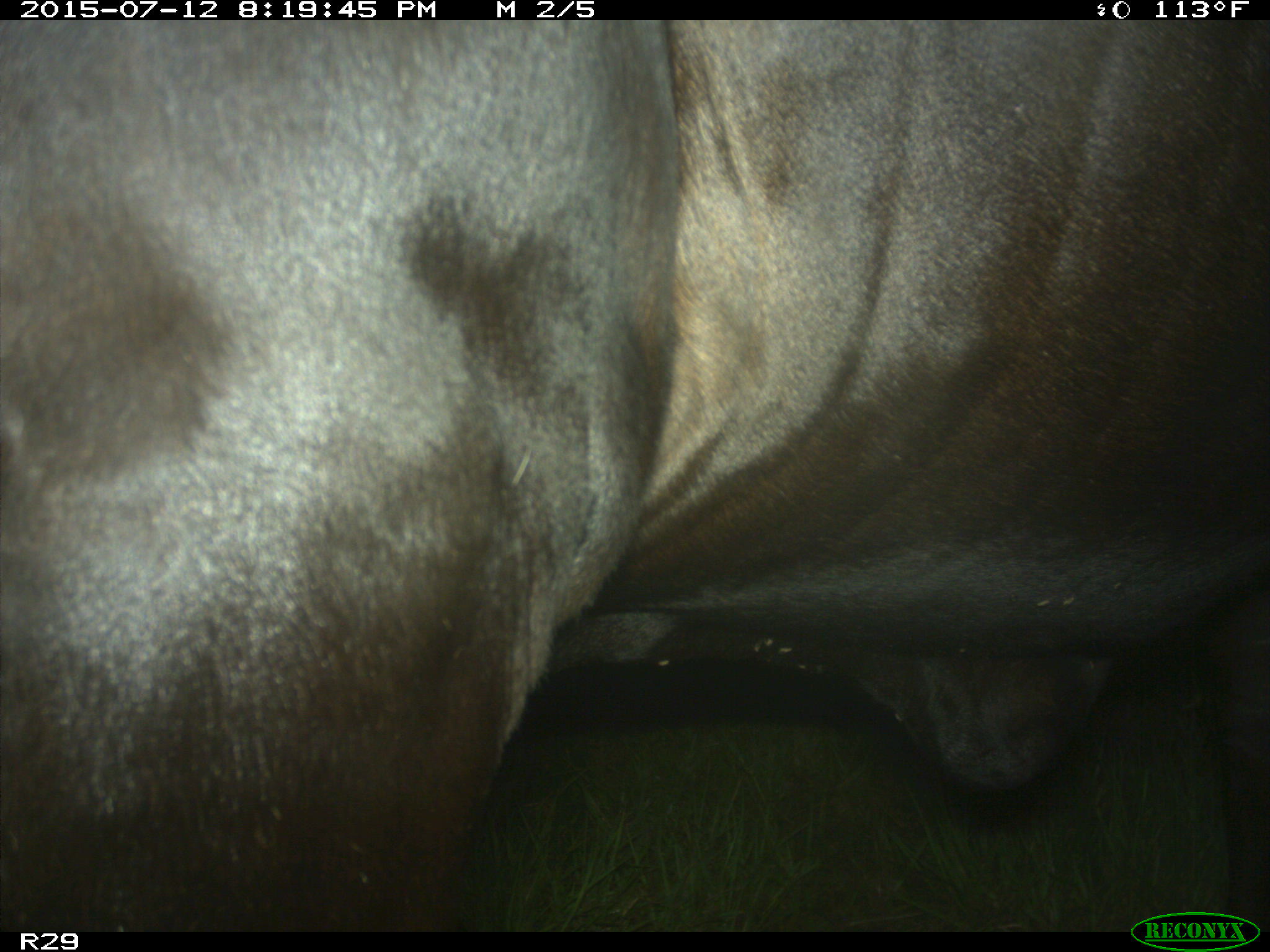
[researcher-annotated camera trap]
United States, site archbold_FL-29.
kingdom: Animalia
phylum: Chordata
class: Mammalia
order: Artiodactyla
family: Bovidae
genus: Bos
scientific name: Bos taurus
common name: domestic cow